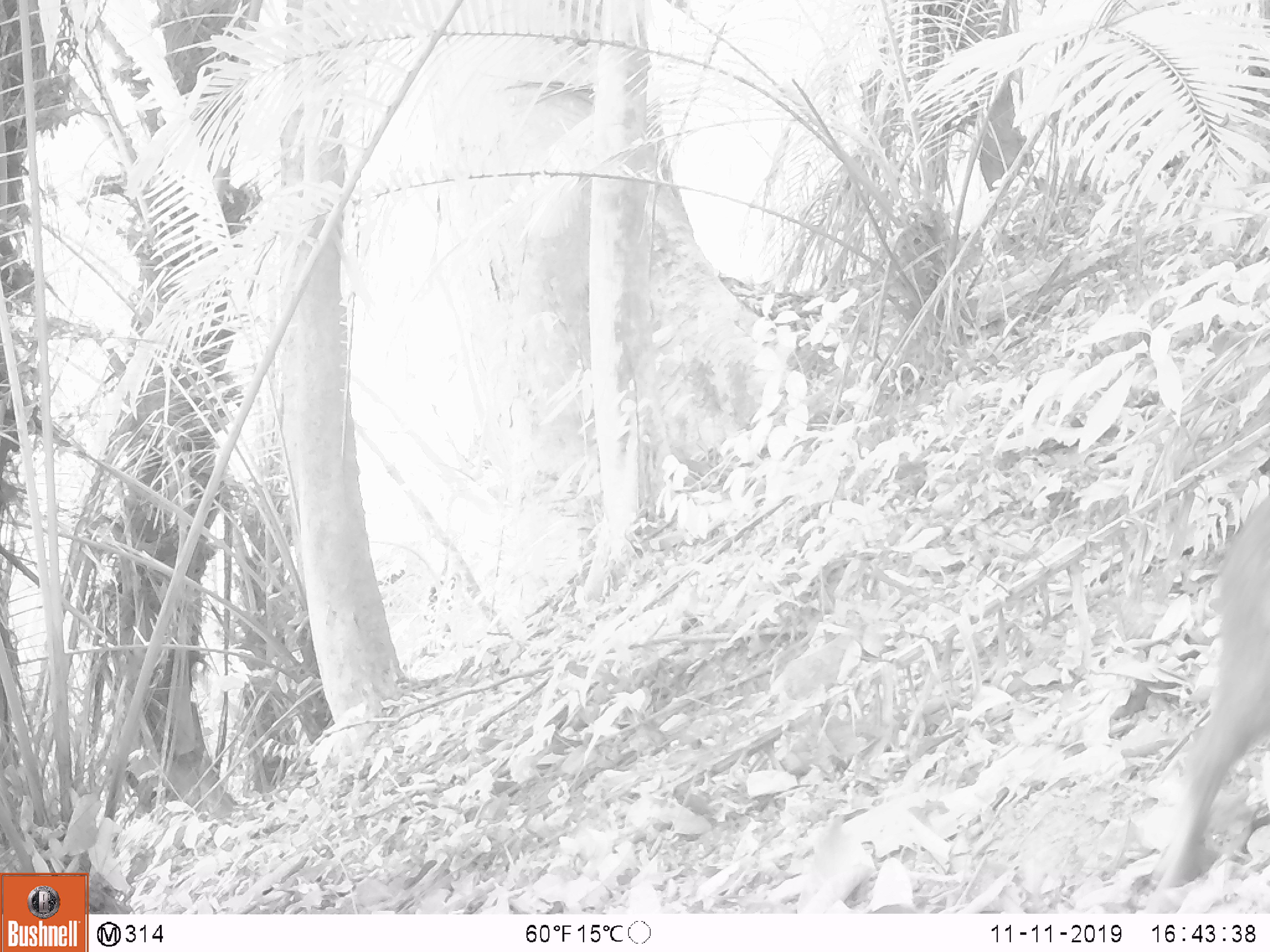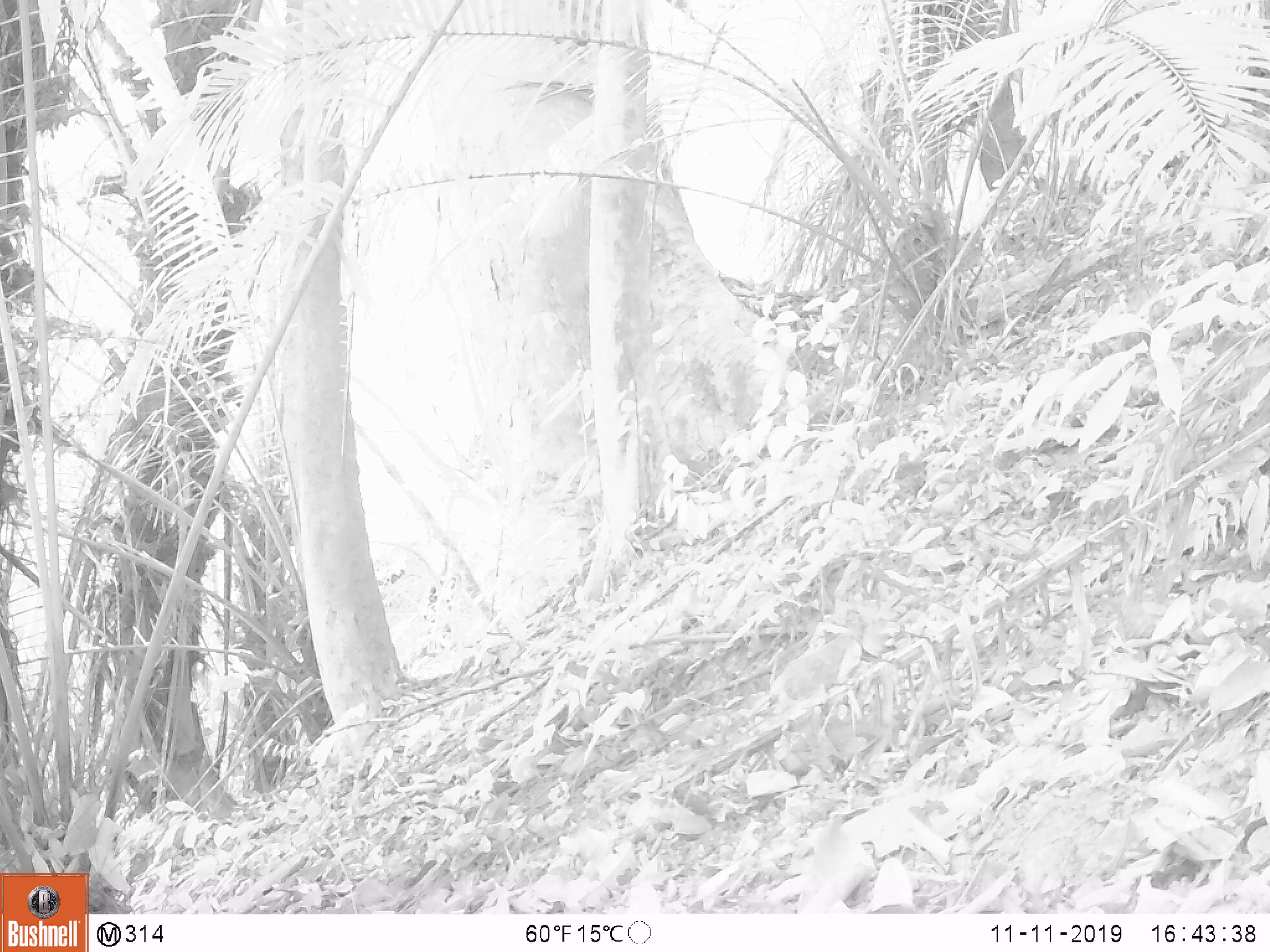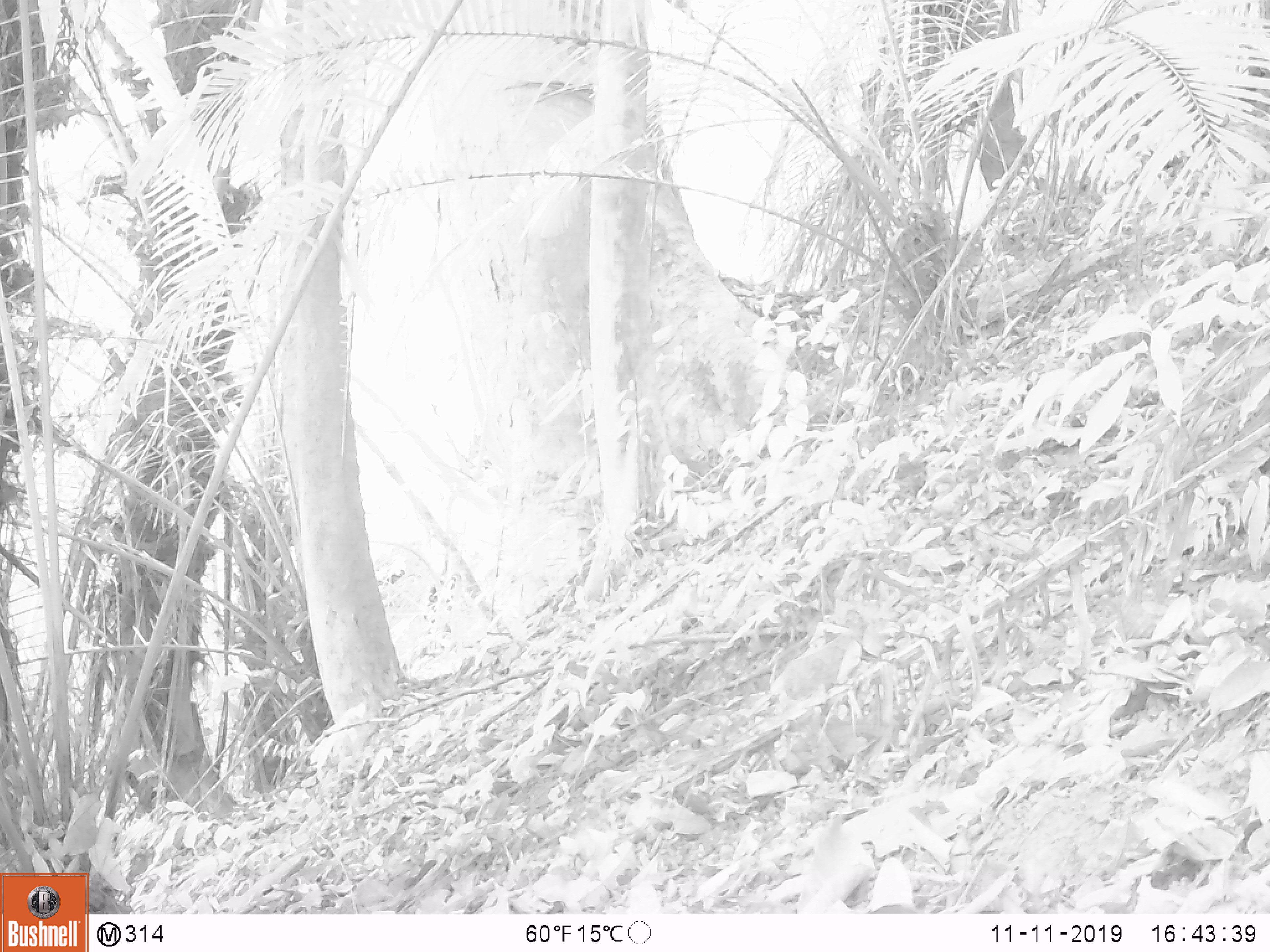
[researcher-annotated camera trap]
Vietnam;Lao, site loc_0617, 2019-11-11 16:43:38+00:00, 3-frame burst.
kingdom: Animalia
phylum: Chordata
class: Mammalia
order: Artiodactyla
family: Suidae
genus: Sus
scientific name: Sus scrofa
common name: eurasian wild pig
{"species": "eurasian wild pig (Sus scrofa)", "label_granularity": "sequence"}